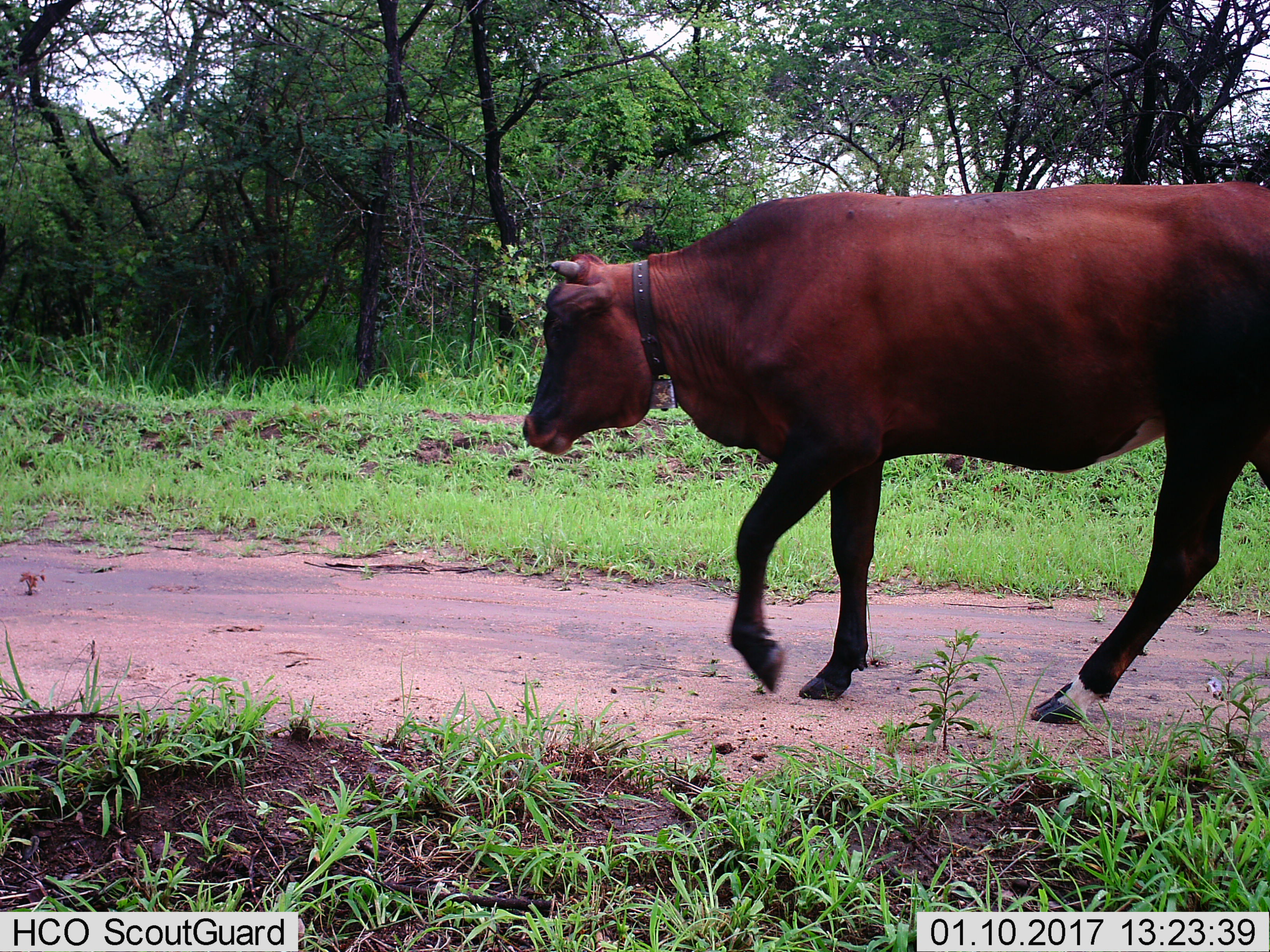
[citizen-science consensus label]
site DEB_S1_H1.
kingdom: Animalia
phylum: Chordata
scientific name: Vertebrata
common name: domestic animal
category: domesticanimal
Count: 1.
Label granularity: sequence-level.